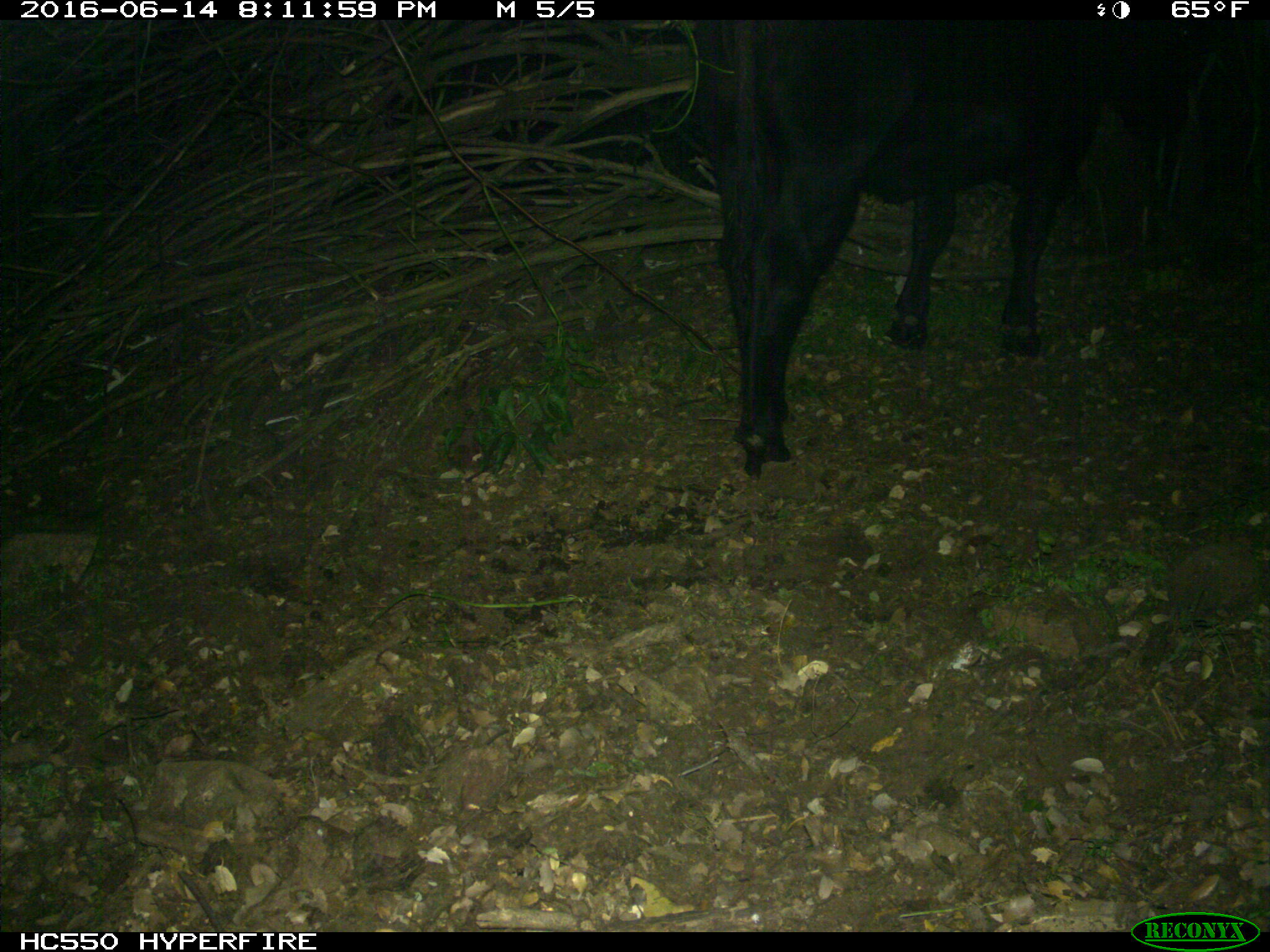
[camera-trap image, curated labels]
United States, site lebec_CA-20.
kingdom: Animalia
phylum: Chordata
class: Mammalia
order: Artiodactyla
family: Bovidae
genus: Bos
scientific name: Bos taurus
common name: domestic cow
Bos taurus (domestic cow).